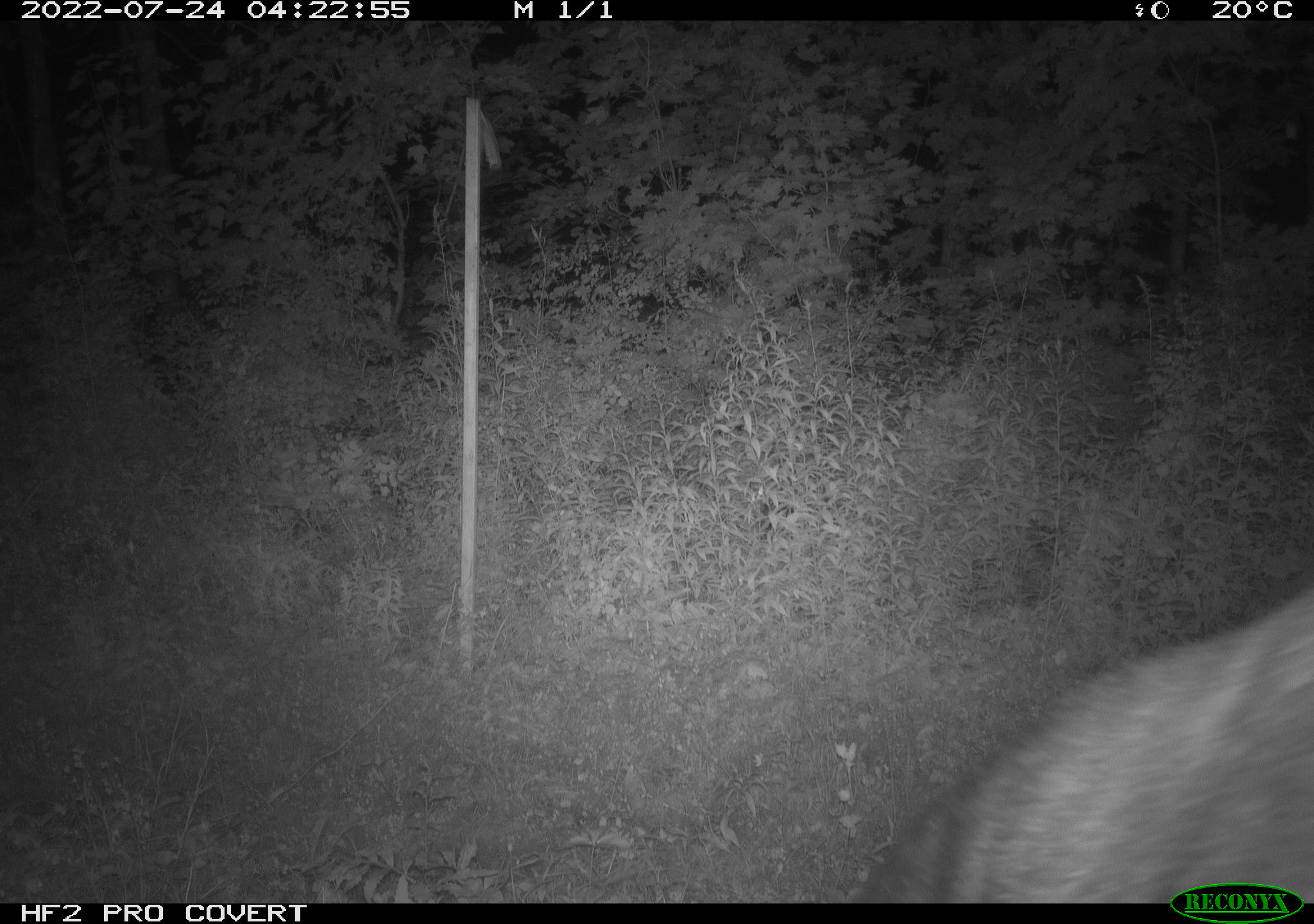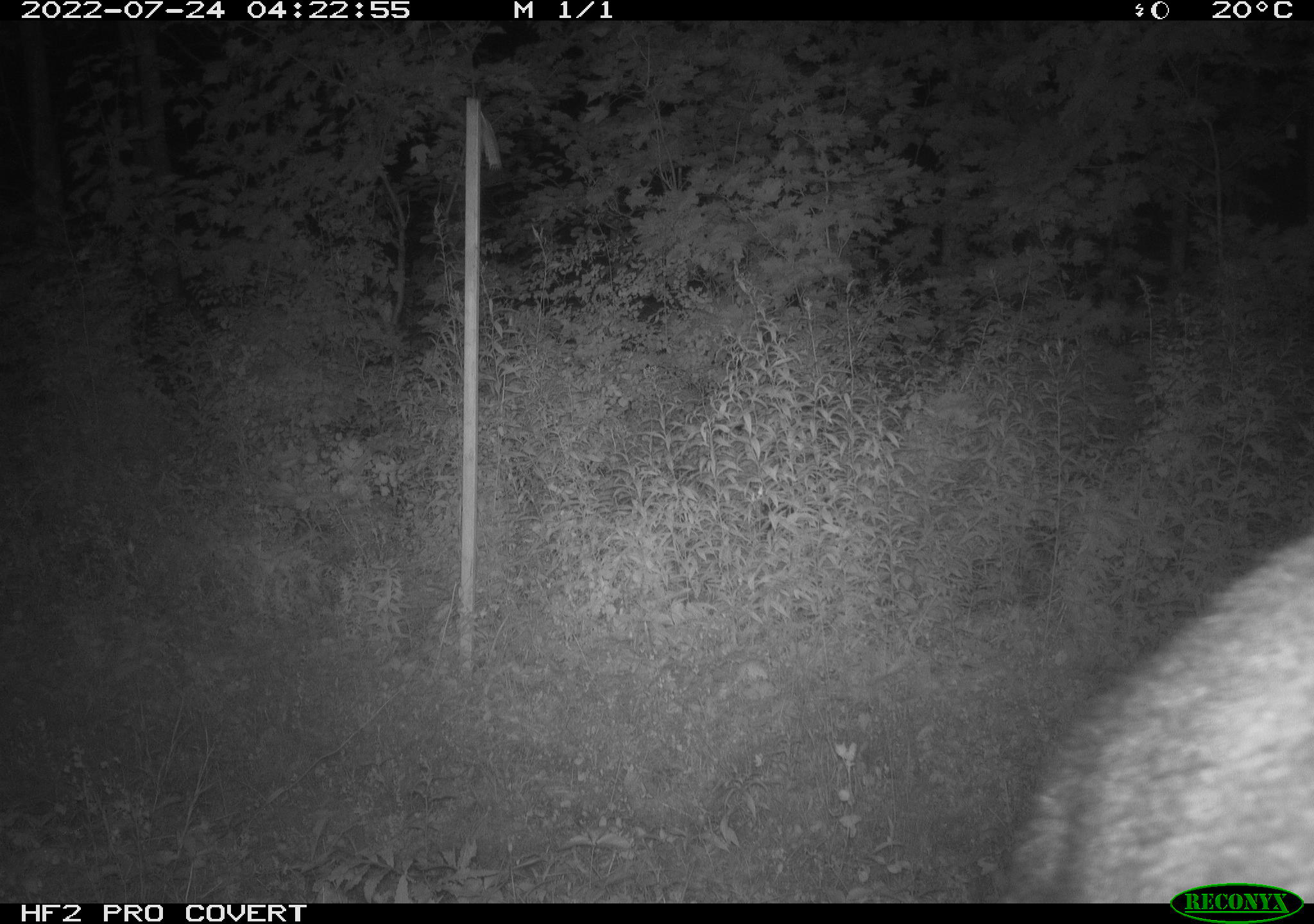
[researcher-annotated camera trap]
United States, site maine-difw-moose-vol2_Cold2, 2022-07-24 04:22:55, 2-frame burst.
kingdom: Animalia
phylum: Chordata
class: Mammalia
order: Artiodactyla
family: Cervidae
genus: Alces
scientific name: Alces alces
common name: moose